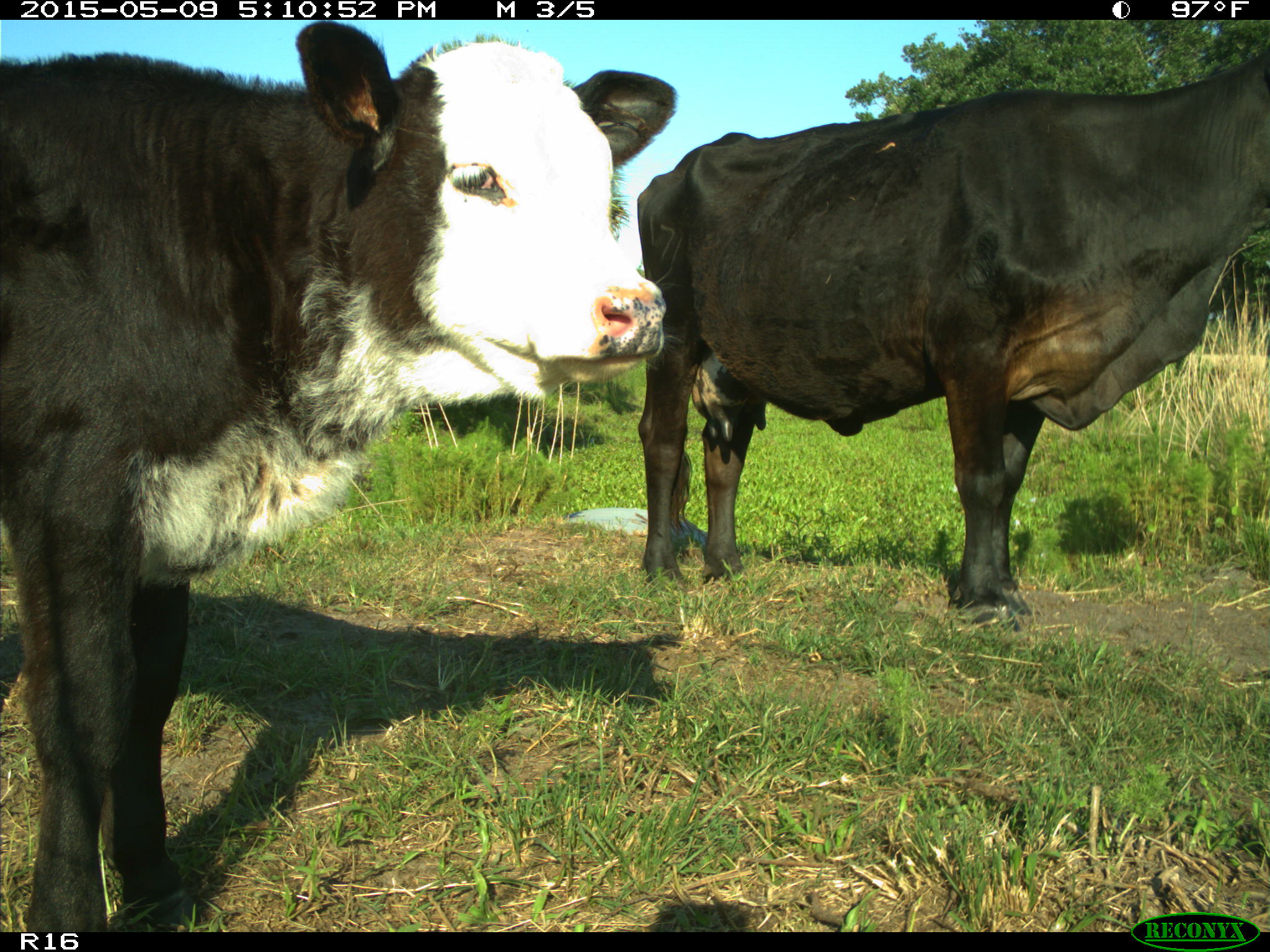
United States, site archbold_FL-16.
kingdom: Animalia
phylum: Chordata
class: Mammalia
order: Artiodactyla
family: Suidae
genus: Sus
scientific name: Sus scrofa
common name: wild boar